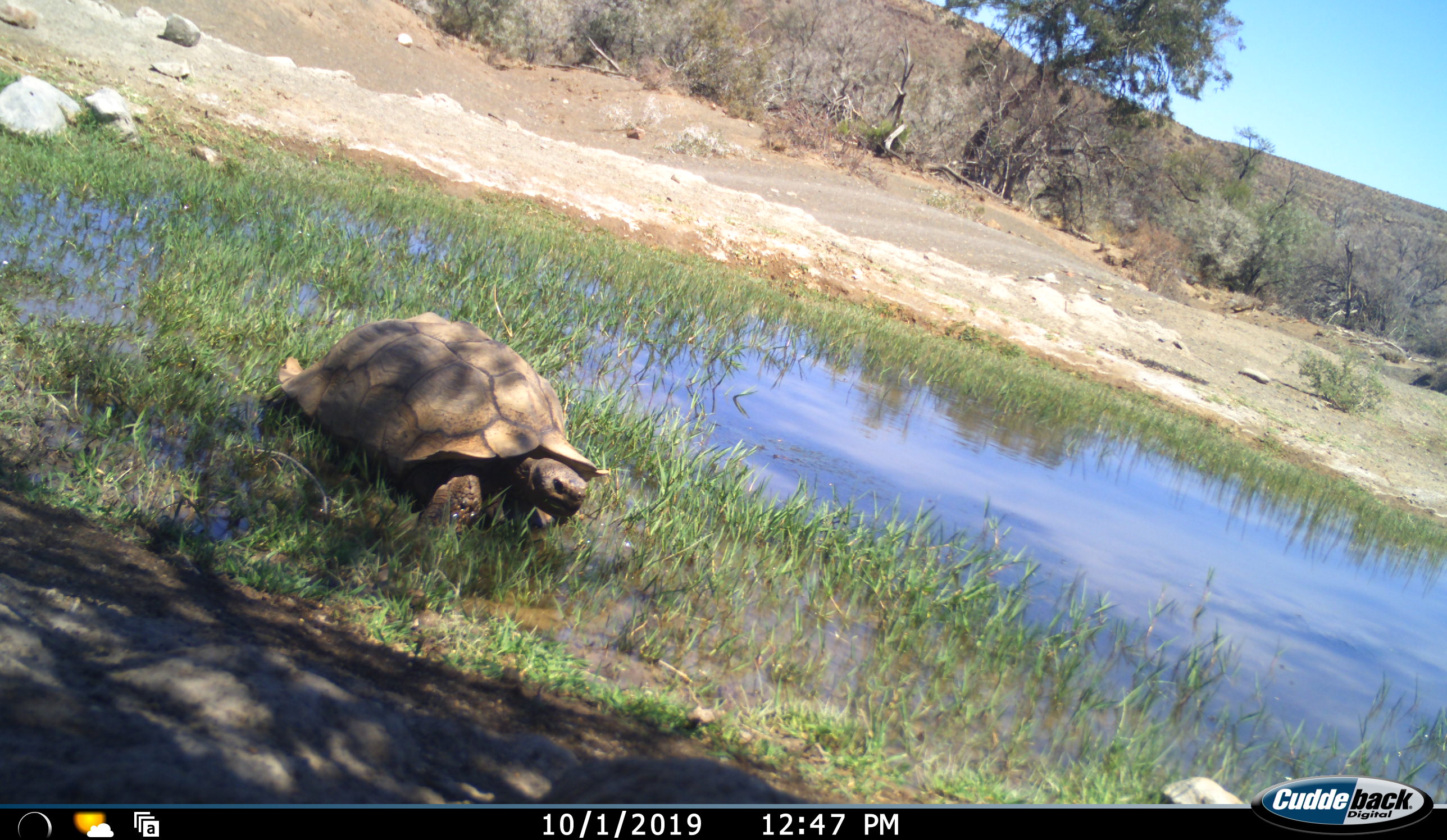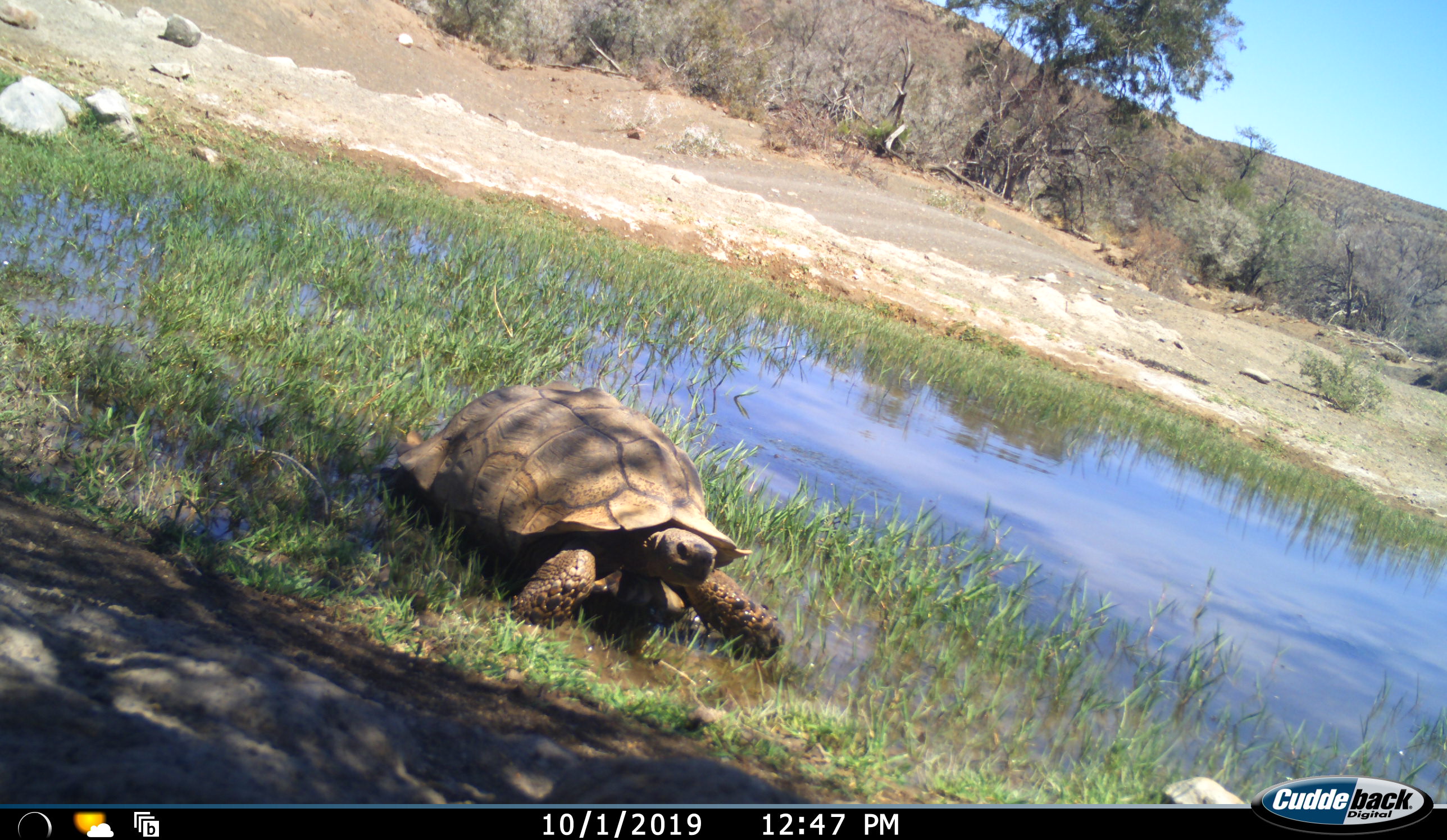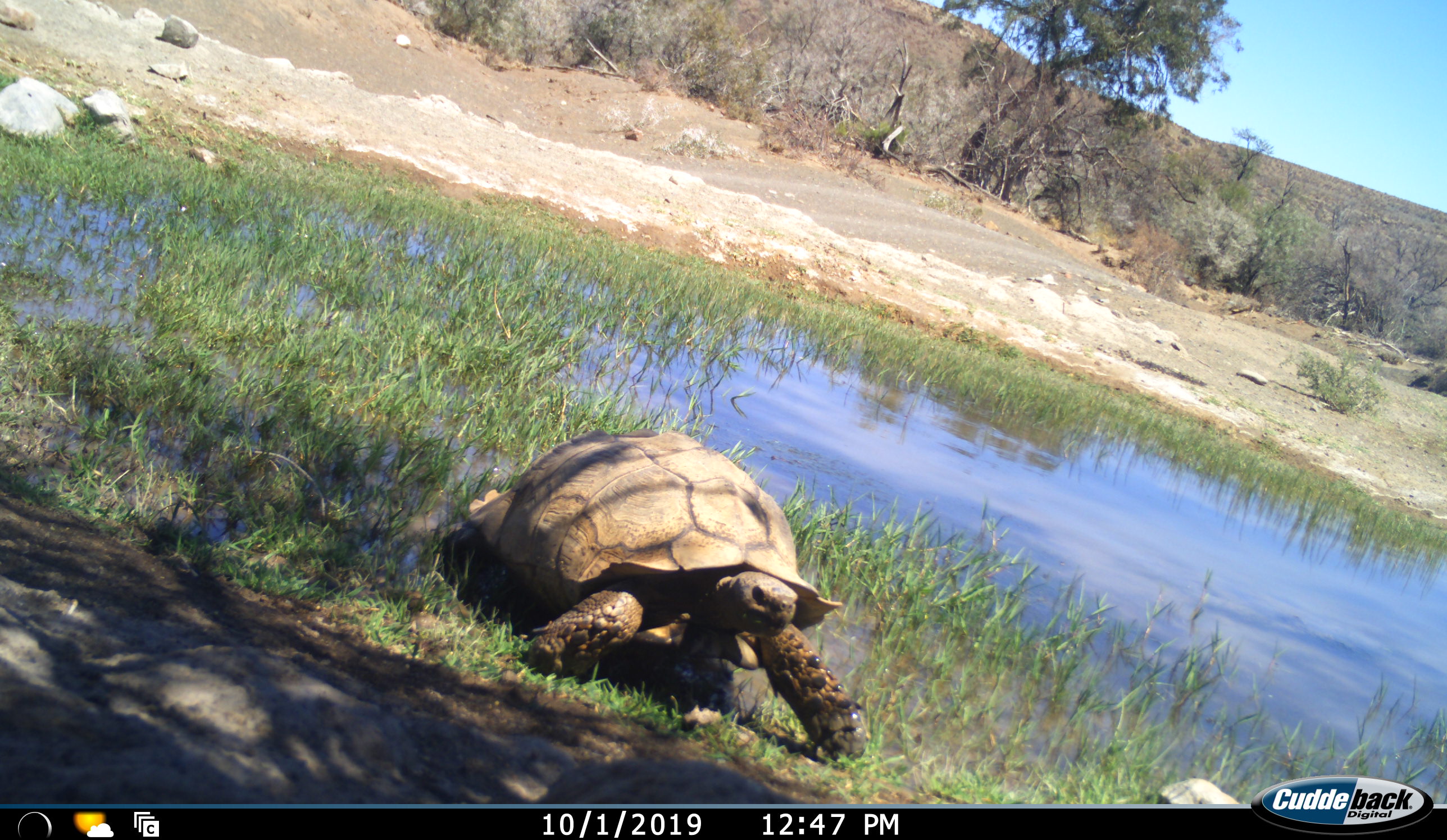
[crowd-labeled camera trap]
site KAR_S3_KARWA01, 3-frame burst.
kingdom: Animalia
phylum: Chordata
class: Reptilia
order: Testudines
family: Testudinidae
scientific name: Testudinidae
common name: tortoise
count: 1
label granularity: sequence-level